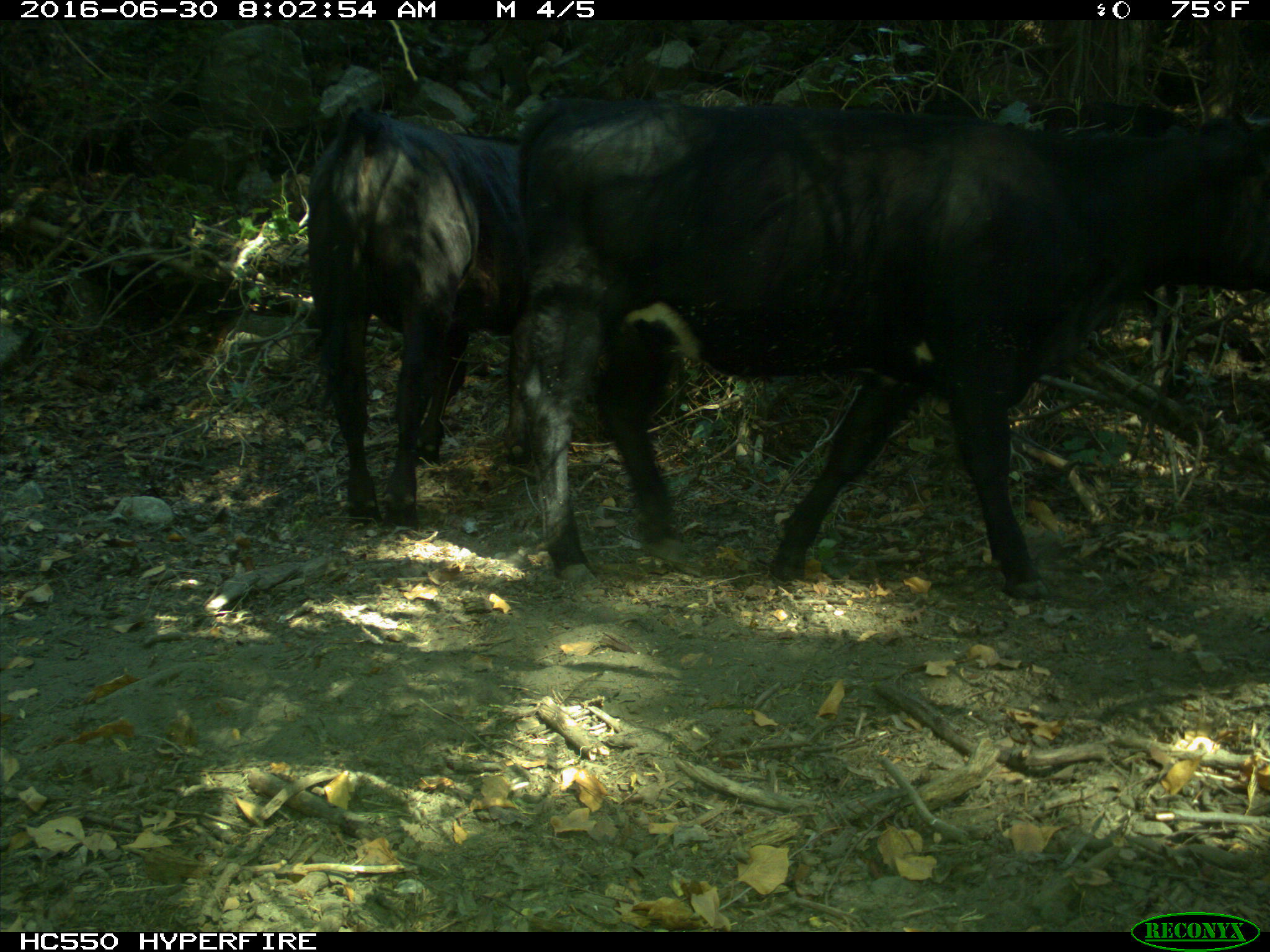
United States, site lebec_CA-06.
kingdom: Animalia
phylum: Chordata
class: Mammalia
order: Artiodactyla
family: Bovidae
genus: Bos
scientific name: Bos taurus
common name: domestic cow